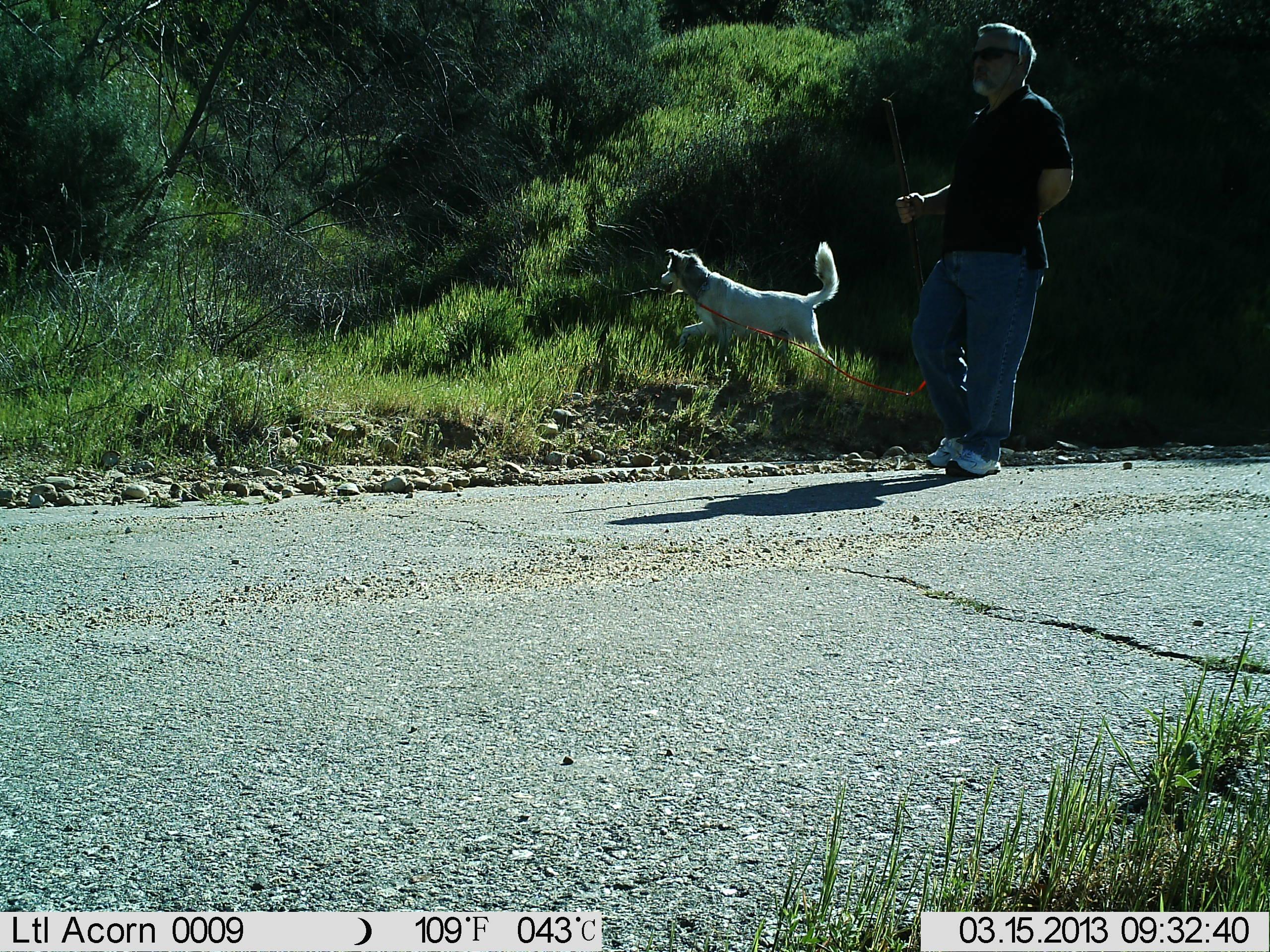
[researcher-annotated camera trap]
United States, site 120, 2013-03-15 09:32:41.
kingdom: Animalia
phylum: Chordata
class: Mammalia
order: Carnivora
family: Canidae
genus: Canis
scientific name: Canis familiaris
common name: domestic dog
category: dog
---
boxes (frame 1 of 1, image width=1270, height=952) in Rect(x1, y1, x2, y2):
dog: Rect(648, 217, 860, 392)